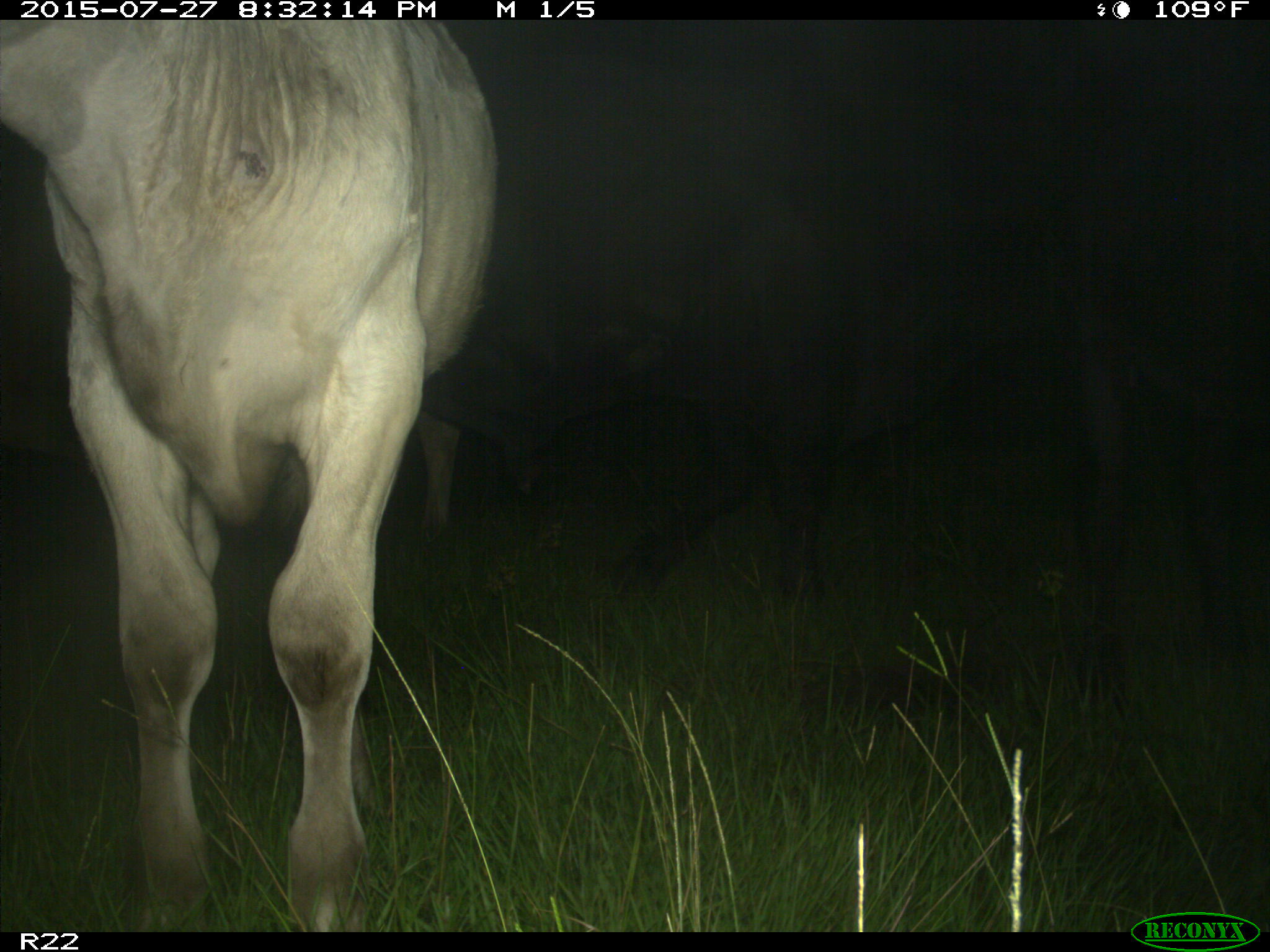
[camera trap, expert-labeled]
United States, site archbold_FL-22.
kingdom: Animalia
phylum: Chordata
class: Mammalia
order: Artiodactyla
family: Bovidae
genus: Bos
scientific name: Bos taurus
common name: domestic cow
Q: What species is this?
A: Bos taurus (domestic cow).